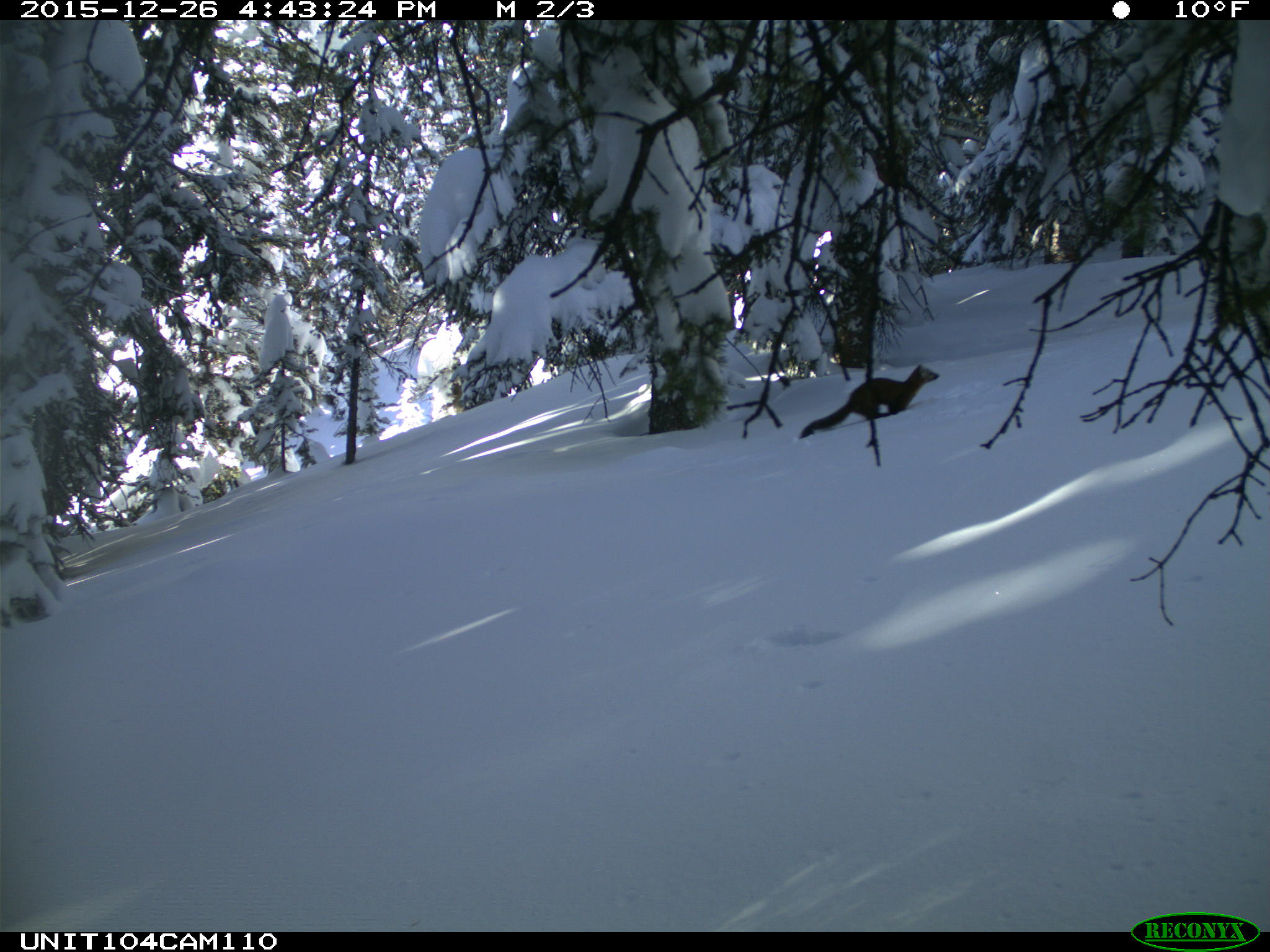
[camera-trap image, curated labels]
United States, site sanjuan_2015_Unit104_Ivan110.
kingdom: Animalia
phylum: Chordata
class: Mammalia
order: Carnivora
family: Mustelidae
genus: Martes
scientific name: Martes americana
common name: american marten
Martes americana (american marten).